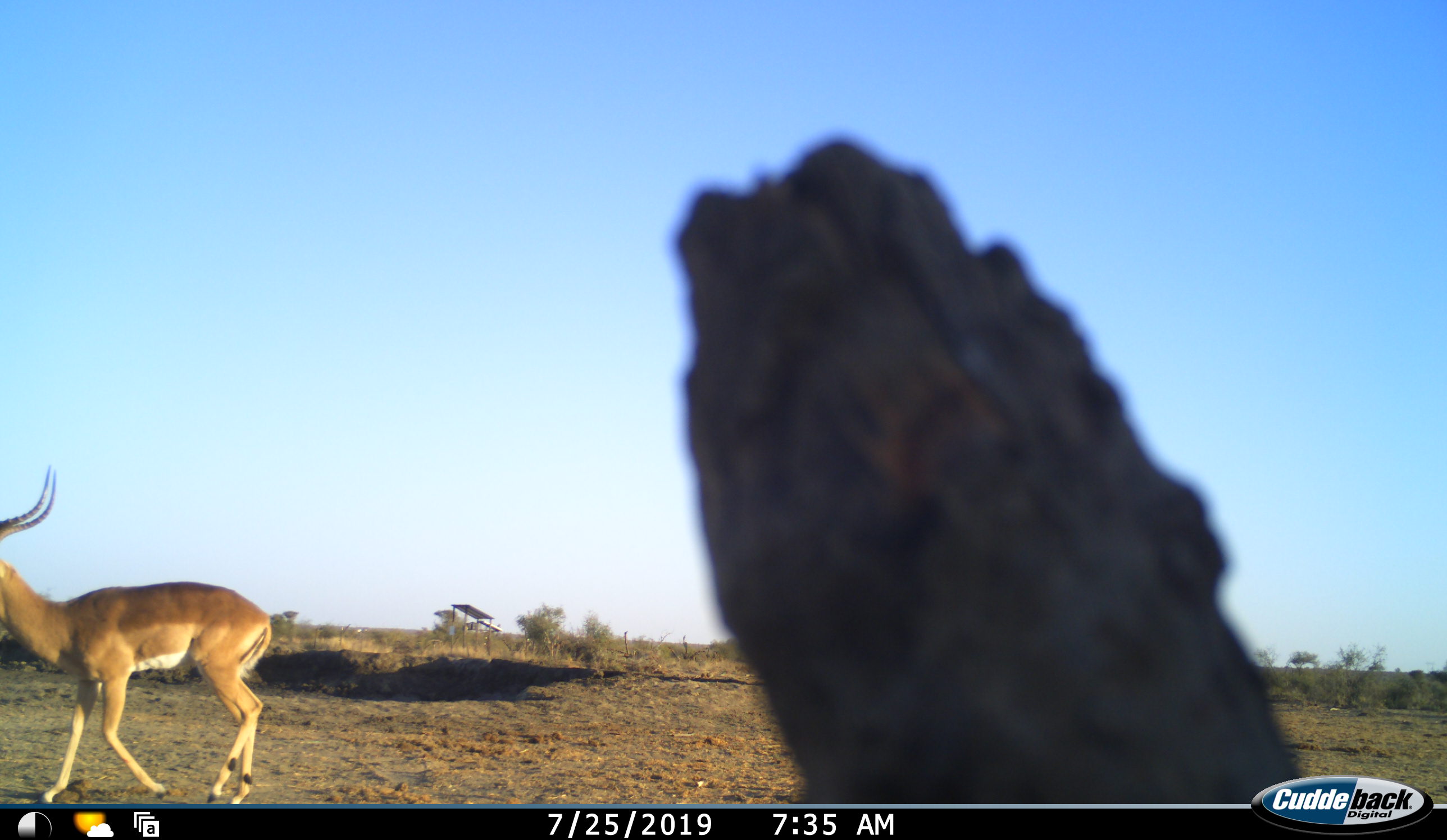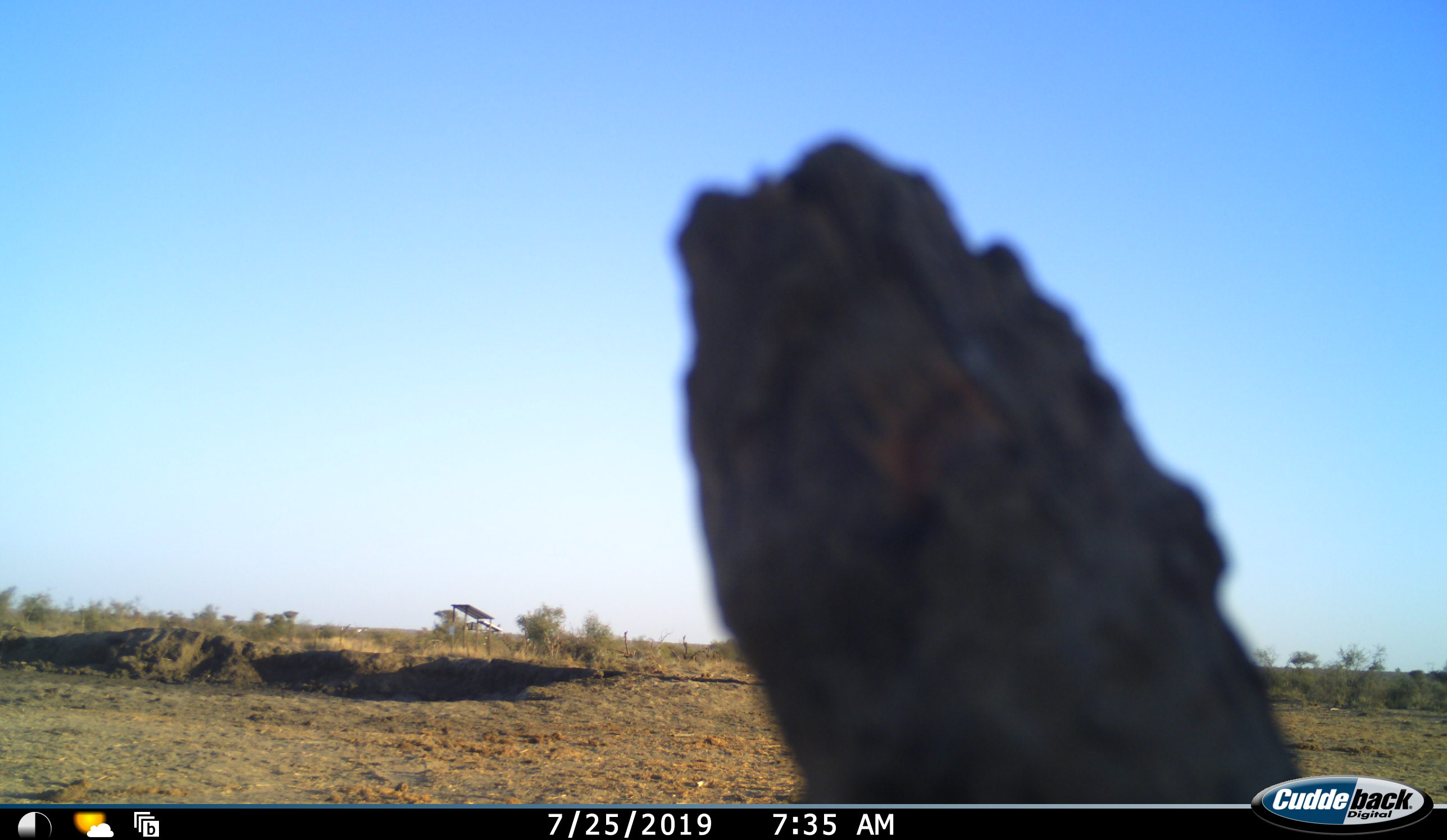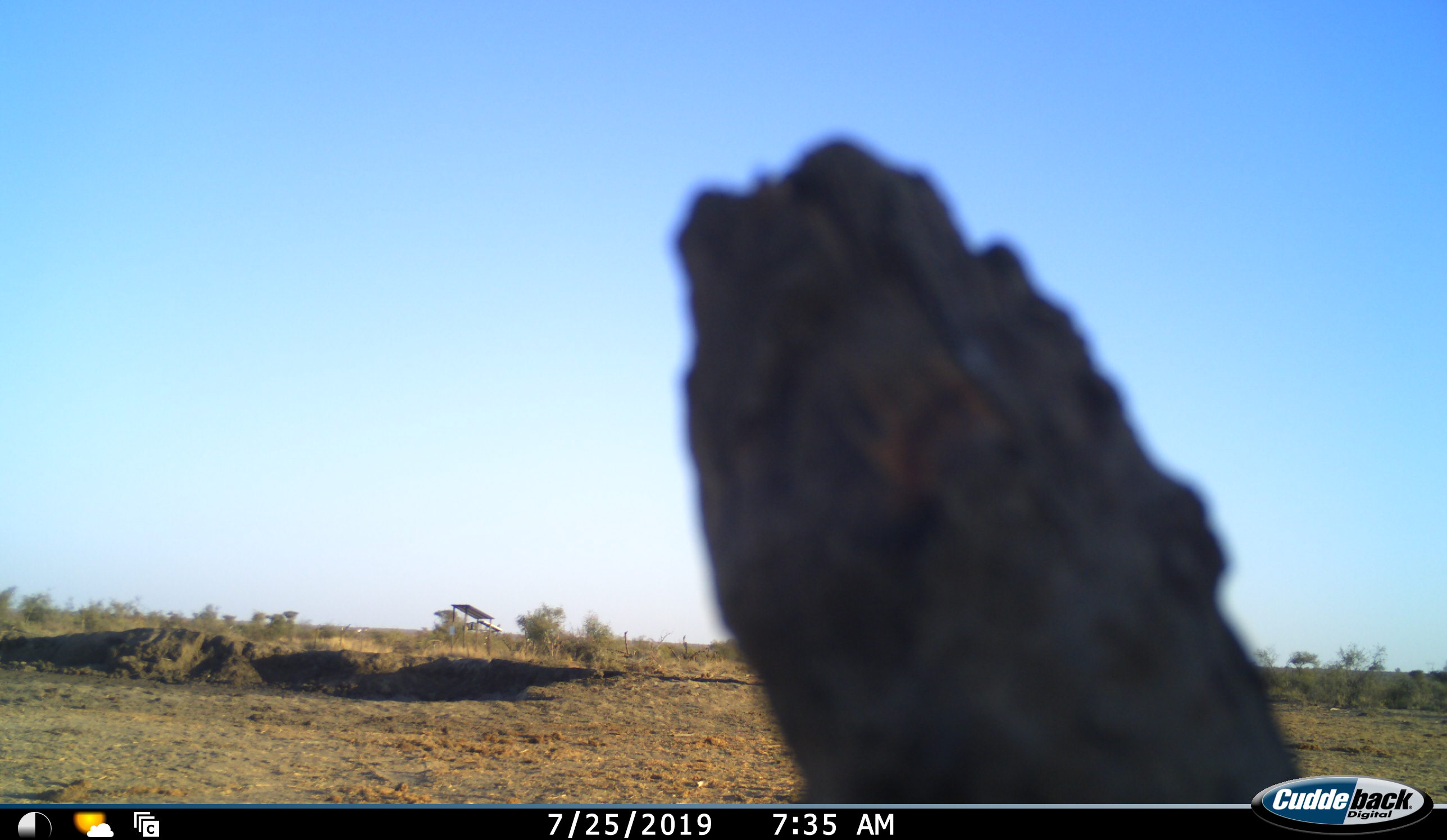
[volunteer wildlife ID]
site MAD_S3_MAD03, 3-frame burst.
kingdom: Animalia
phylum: Chordata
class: Mammalia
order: Artiodactyla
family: Bovidae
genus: Aepyceros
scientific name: Aepyceros melampus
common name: impala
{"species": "impala (Aepyceros melampus)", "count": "1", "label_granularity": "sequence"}